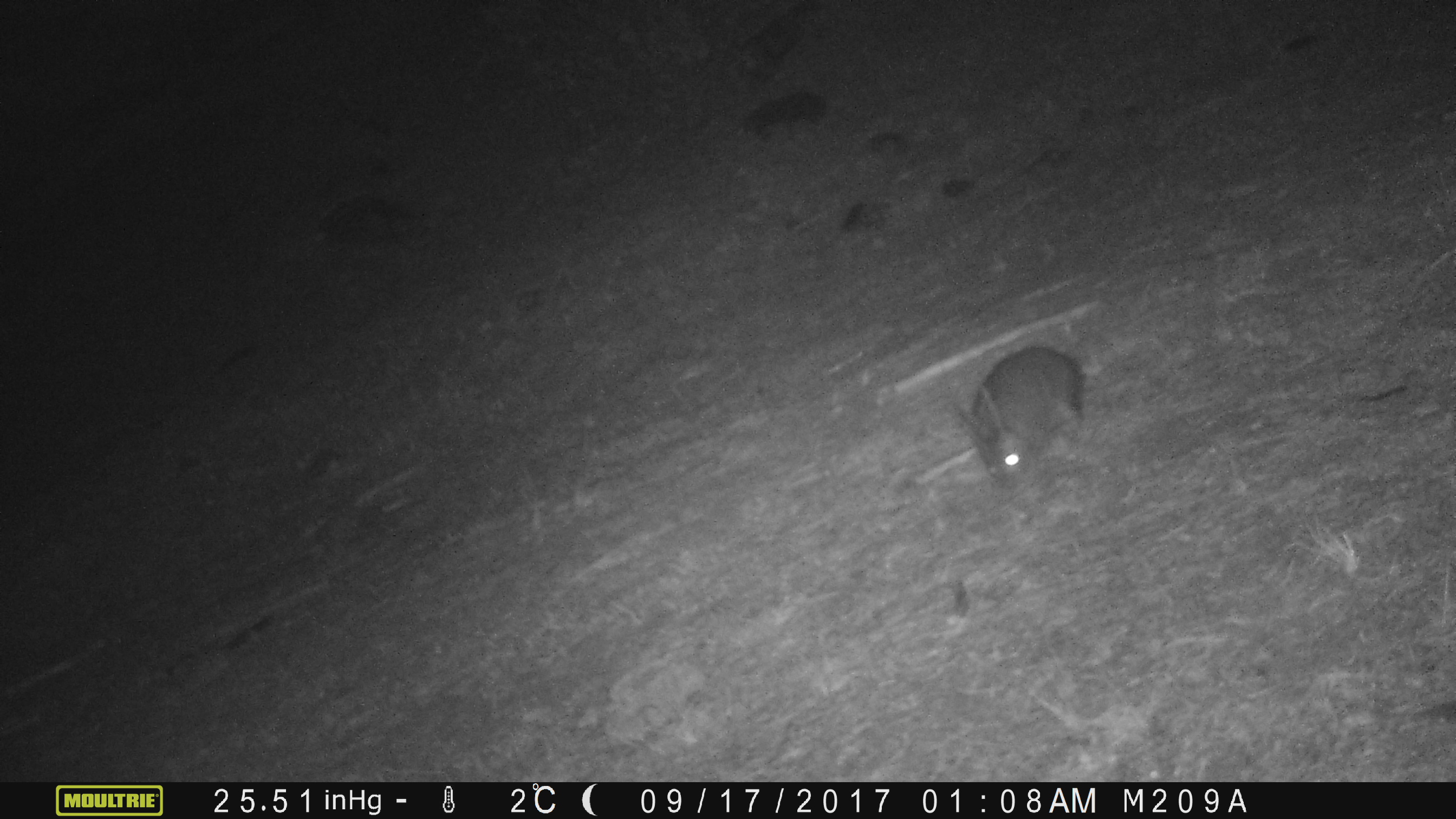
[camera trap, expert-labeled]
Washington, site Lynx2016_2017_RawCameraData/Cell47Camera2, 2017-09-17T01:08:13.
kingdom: Animalia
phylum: Chordata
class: Mammalia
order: Lagomorpha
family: Leporidae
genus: Lepus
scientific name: Lepus americanus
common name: snowshoe hare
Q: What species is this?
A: Lepus americanus (snowshoe hare).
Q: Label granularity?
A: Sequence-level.